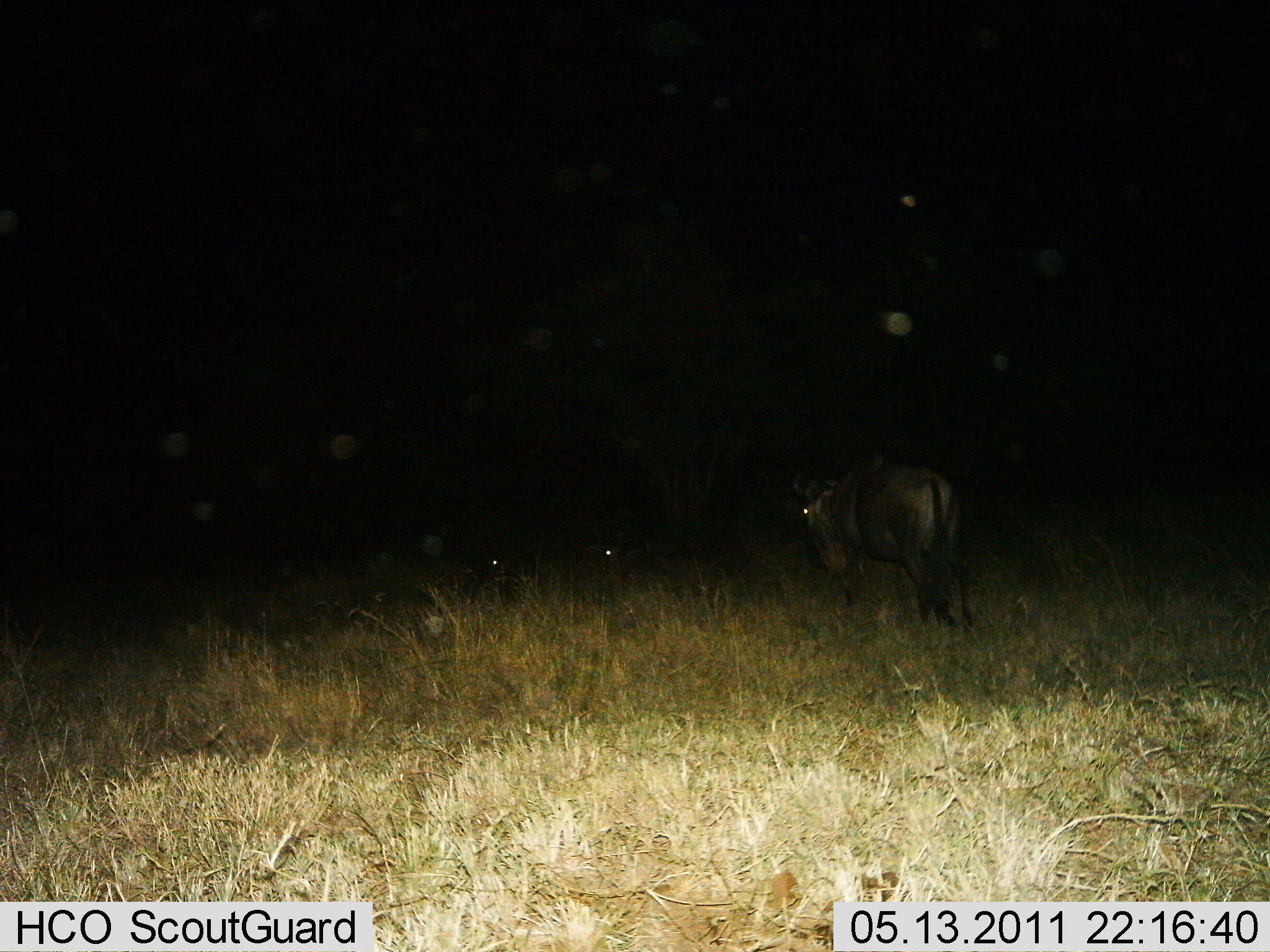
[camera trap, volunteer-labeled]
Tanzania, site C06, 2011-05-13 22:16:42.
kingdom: Animalia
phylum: Chordata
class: Mammalia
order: Artiodactyla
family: Bovidae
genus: Connochaetes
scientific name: Connochaetes taurinus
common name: blue wildebeest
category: wildebeest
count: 1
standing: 50%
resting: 17%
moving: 50%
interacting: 0%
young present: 0%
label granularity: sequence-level